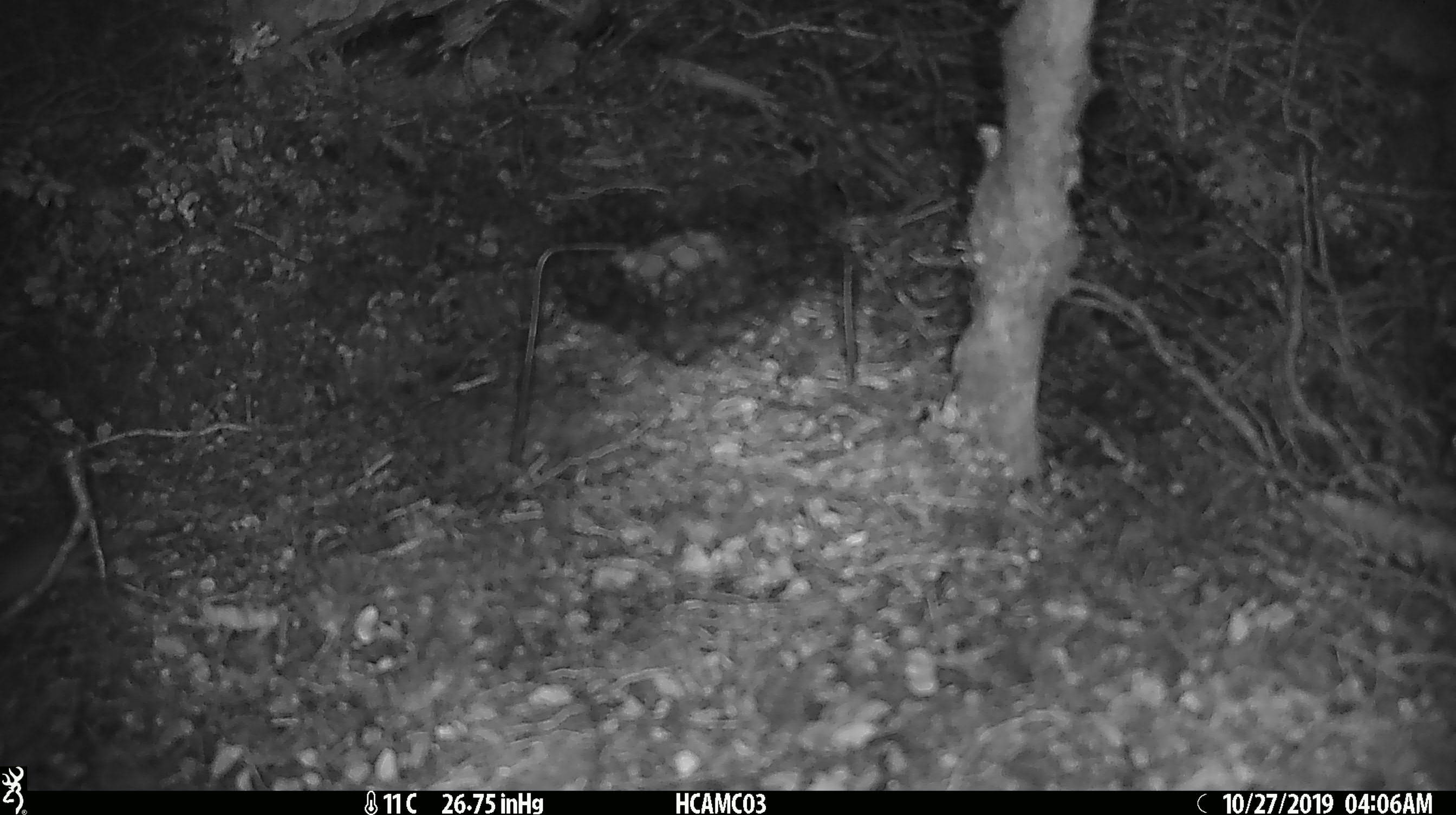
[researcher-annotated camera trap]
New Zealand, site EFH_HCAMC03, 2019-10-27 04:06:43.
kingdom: Animalia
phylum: Chordata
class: Mammalia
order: Rodentia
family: Muridae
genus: Mus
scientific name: Mus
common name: mouse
Mouse (Mus).